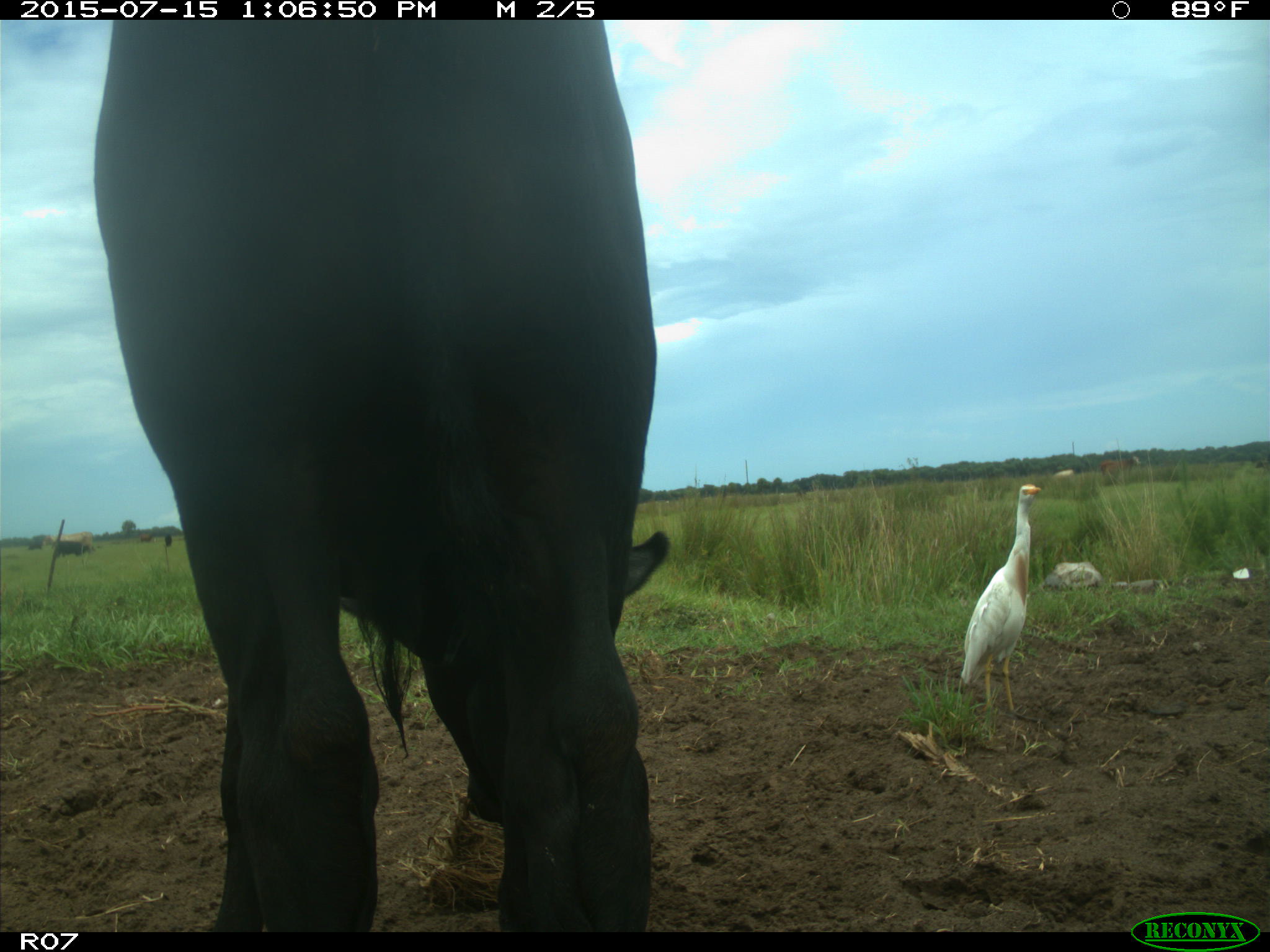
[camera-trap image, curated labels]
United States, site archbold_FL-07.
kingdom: Animalia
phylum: Chordata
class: Mammalia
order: Artiodactyla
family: Bovidae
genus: Bos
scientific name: Bos taurus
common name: domestic cow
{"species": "Bos taurus (domestic cow)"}